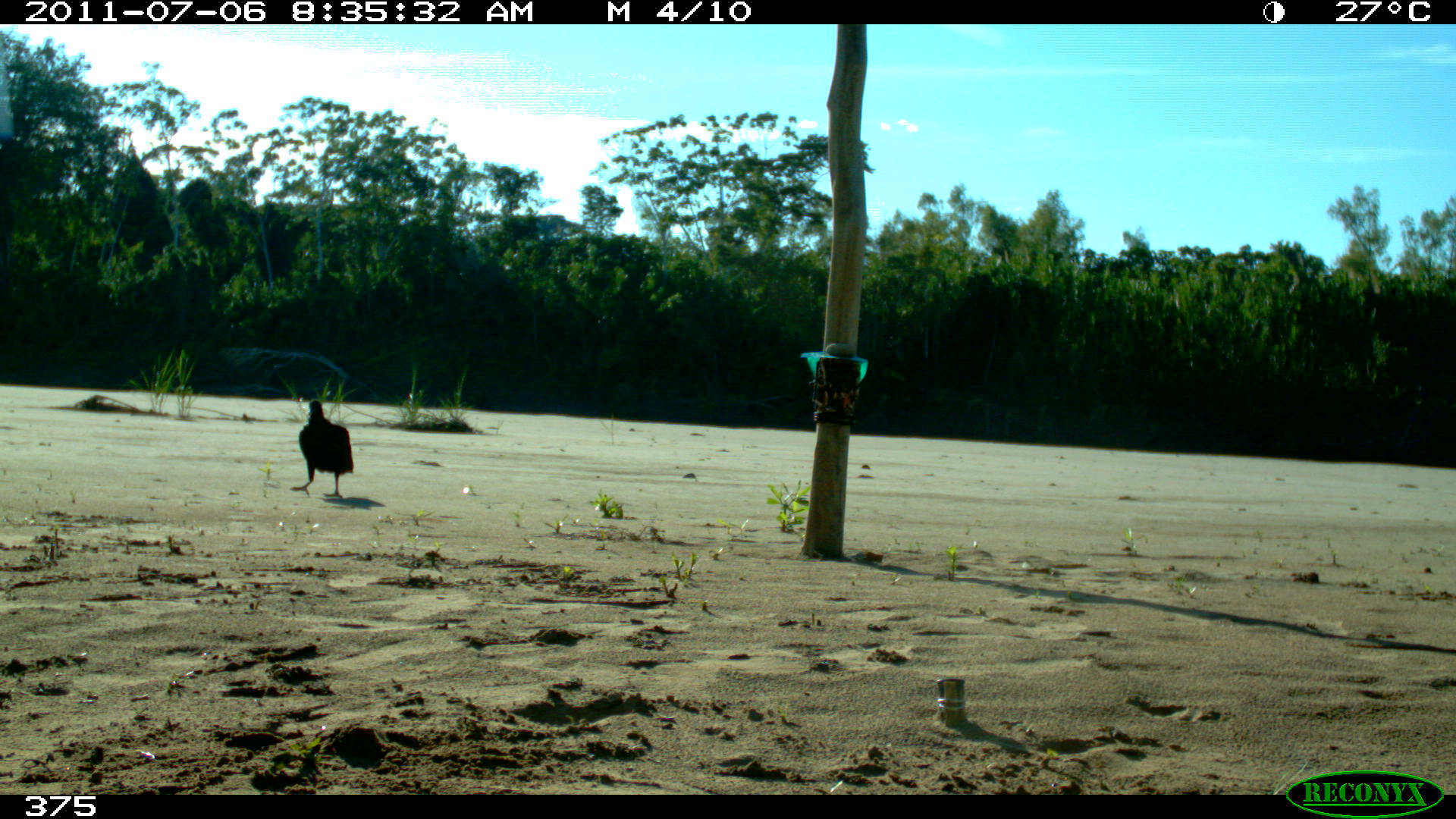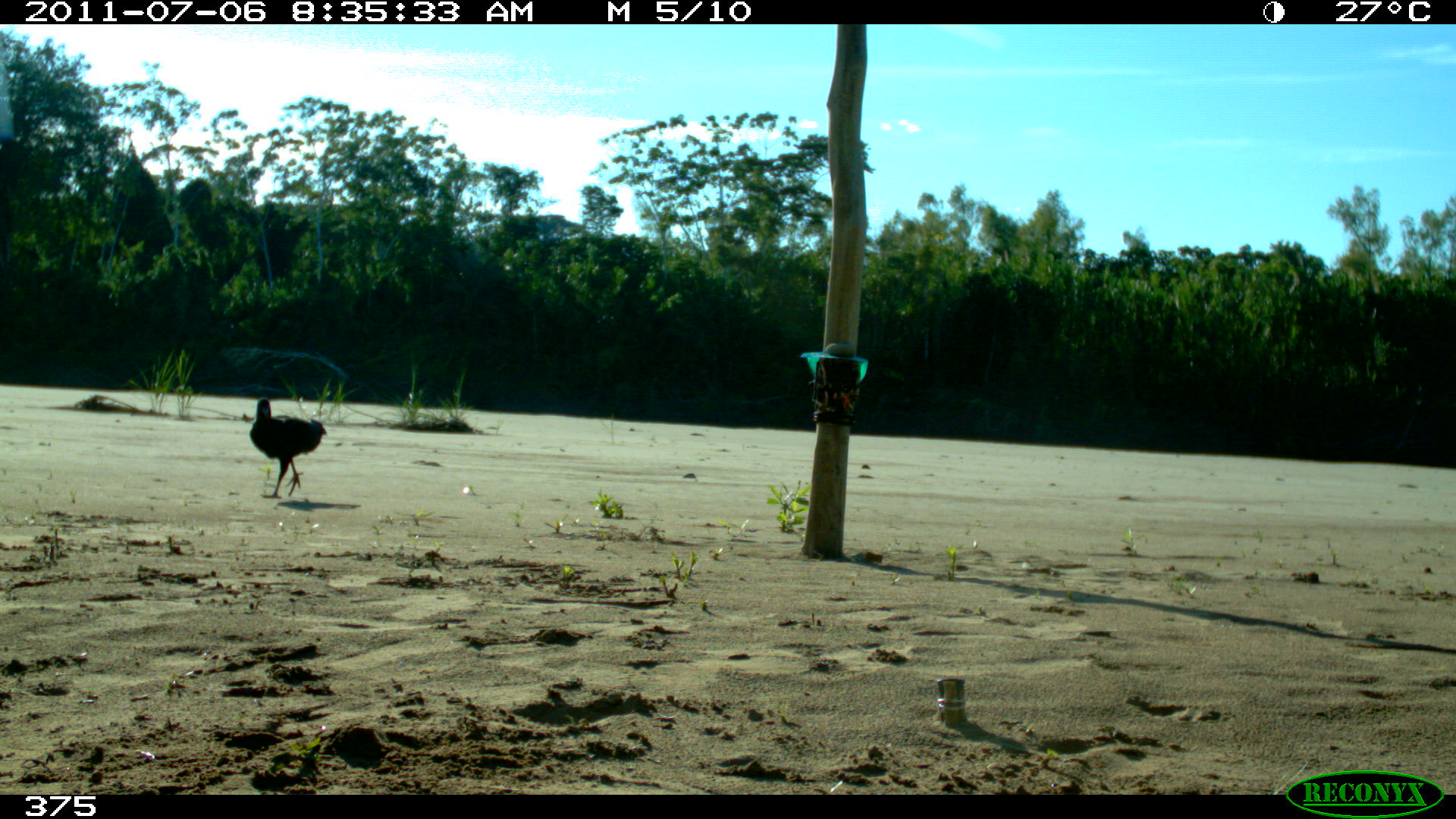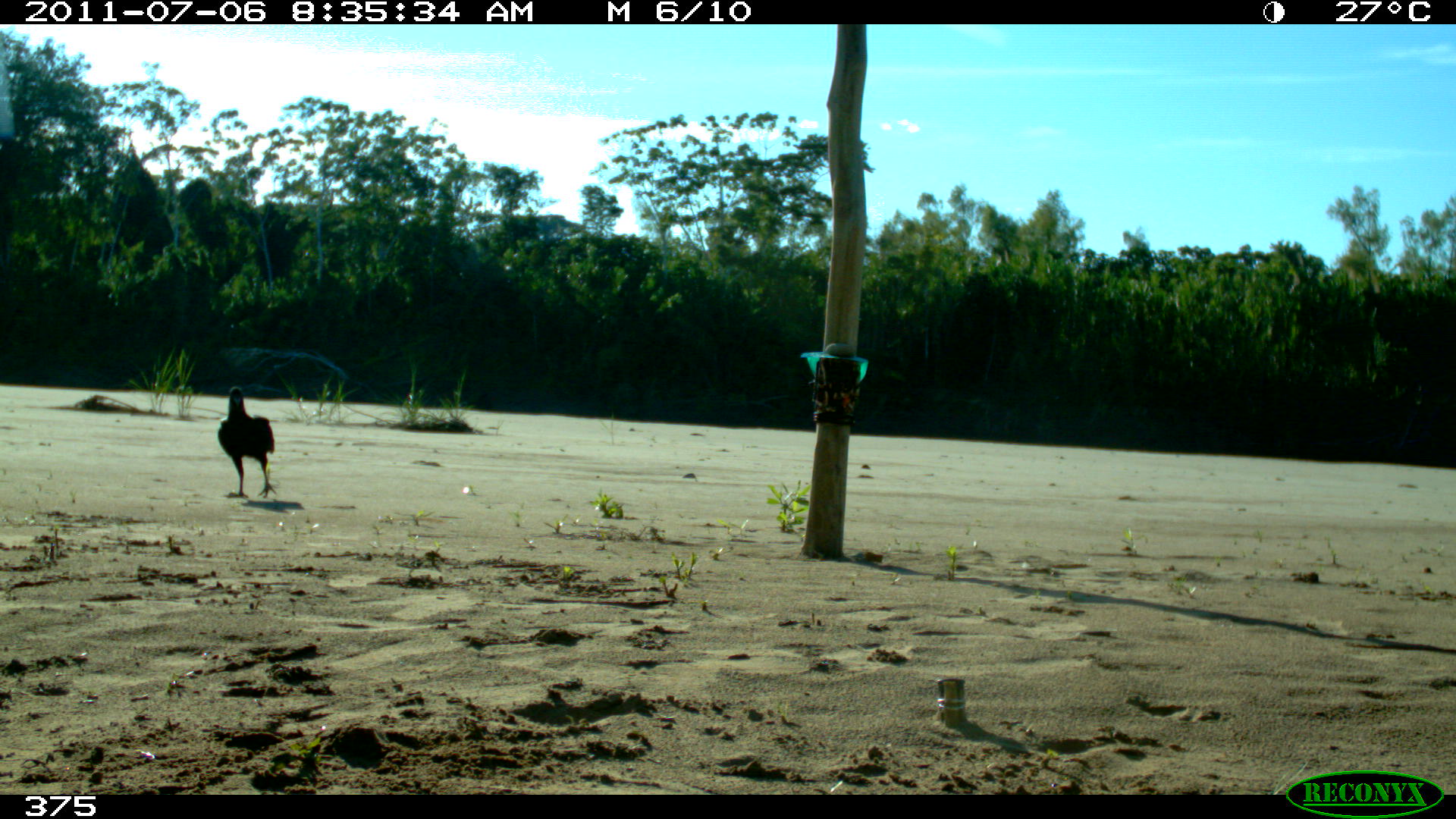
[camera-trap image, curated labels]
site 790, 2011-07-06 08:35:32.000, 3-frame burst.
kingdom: Animalia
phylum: Chordata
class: Aves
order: Cathartiformes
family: Cathartidae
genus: Coragyps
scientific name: Coragyps atratus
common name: black vulture